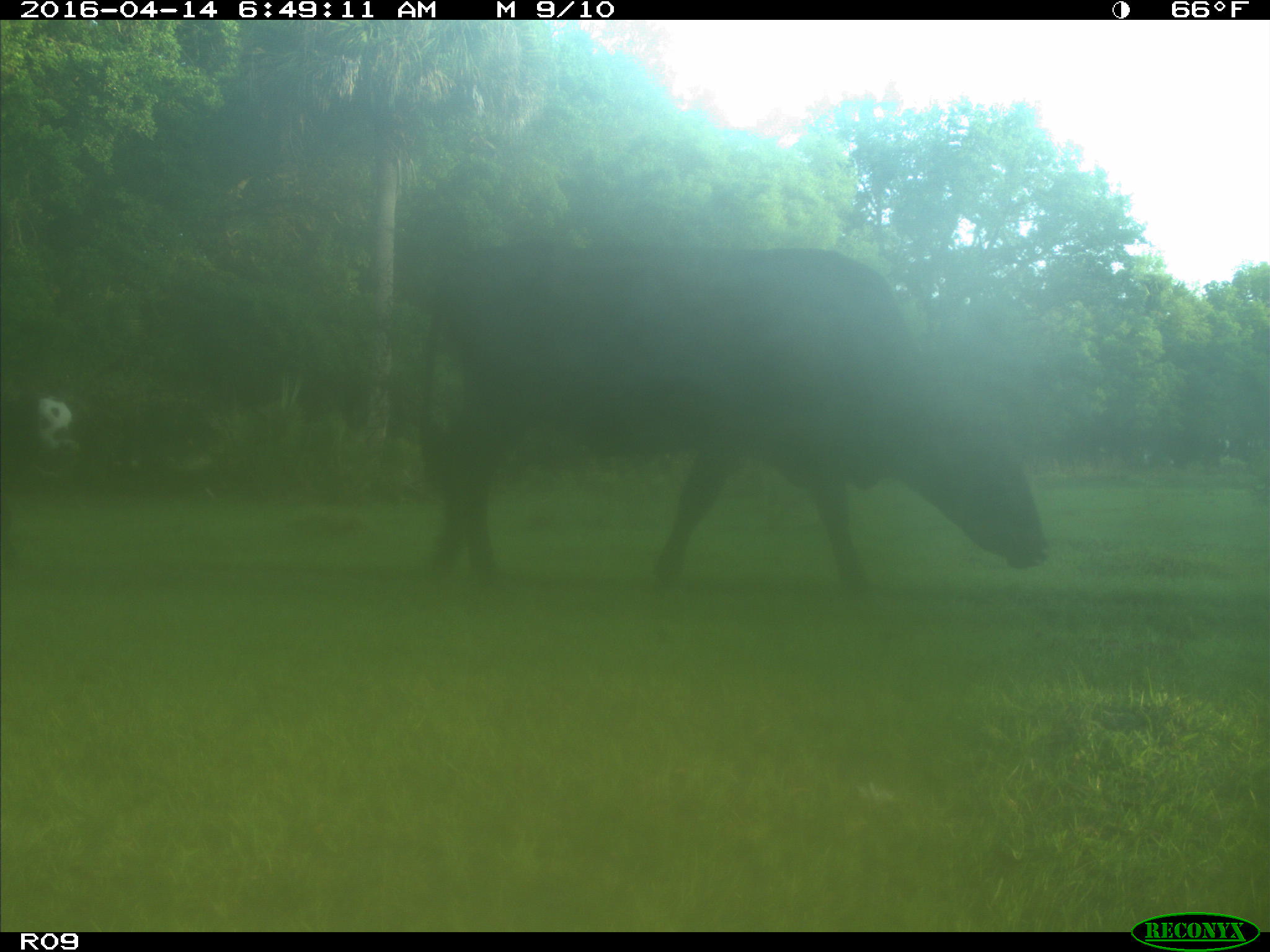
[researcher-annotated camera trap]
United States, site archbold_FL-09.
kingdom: Animalia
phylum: Chordata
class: Mammalia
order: Artiodactyla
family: Bovidae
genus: Bos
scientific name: Bos taurus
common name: domestic cow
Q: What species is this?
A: Bos taurus (domestic cow).